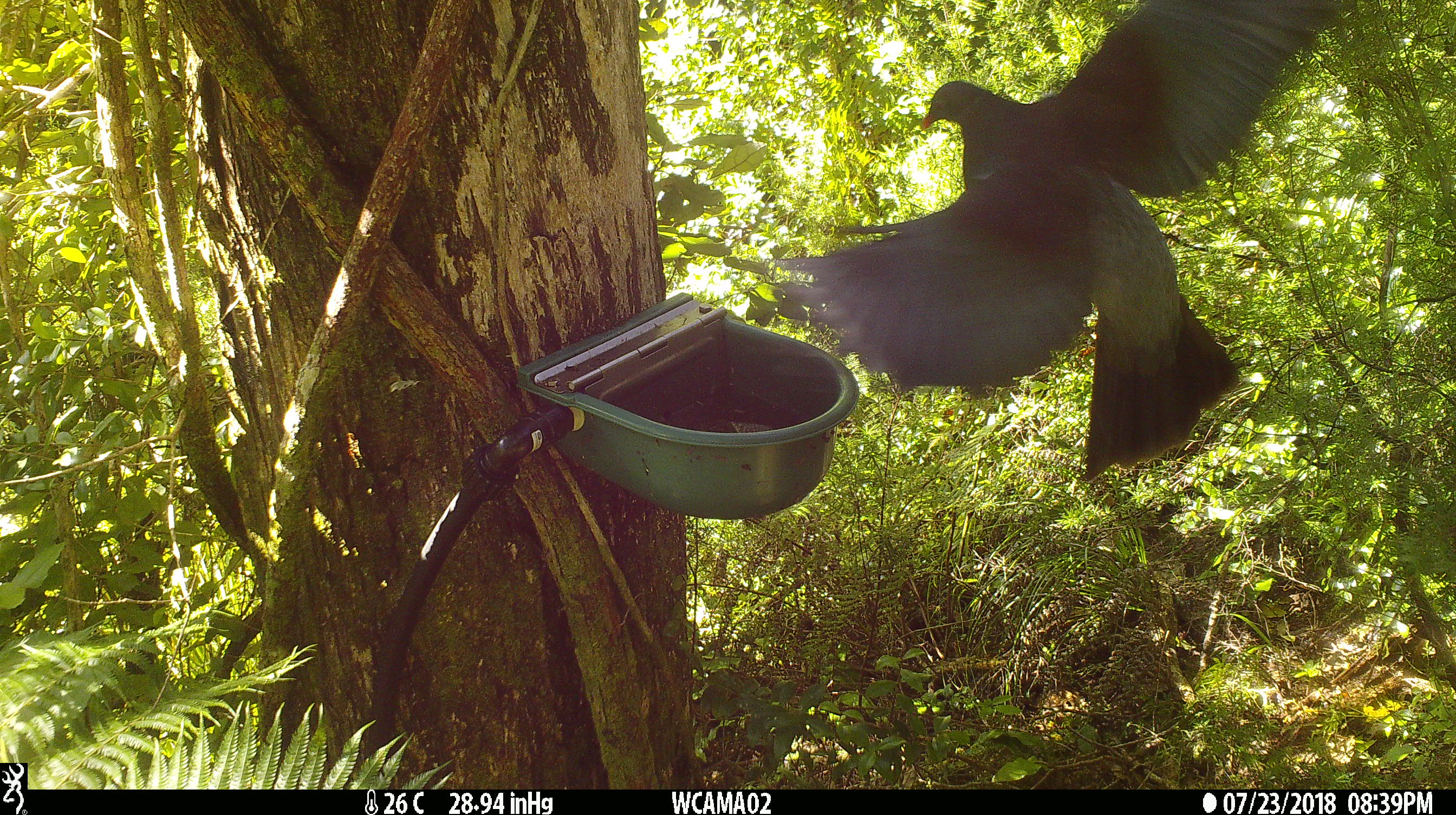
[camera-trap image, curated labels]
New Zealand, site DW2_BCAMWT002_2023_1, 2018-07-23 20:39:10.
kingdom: Animalia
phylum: Chordata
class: Aves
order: Columbiformes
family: Columbidae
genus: Hemiphaga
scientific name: Hemiphaga novaeseelandiae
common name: new zealand pigeon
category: kereru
Kereru (new zealand pigeon) (Hemiphaga novaeseelandiae).